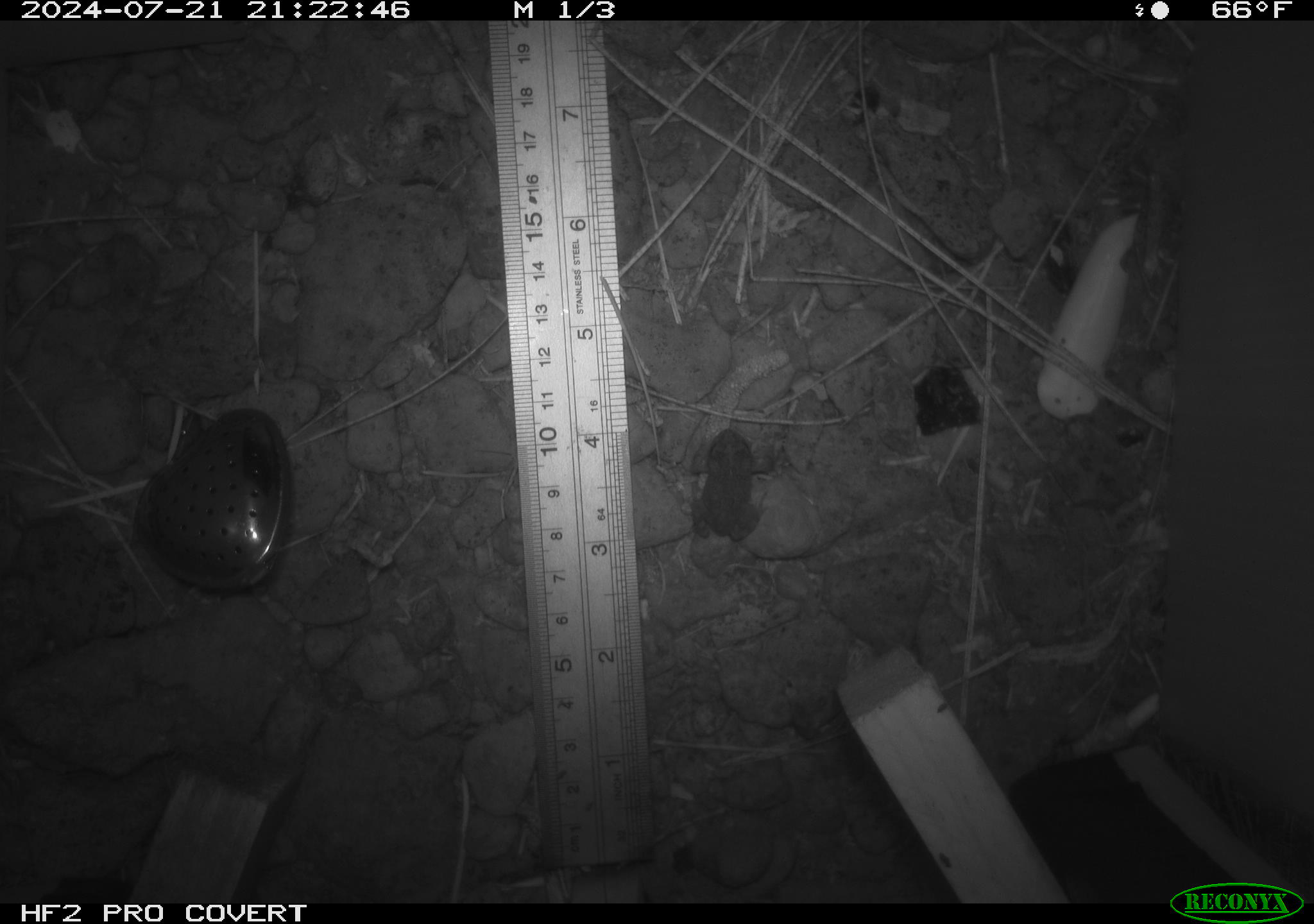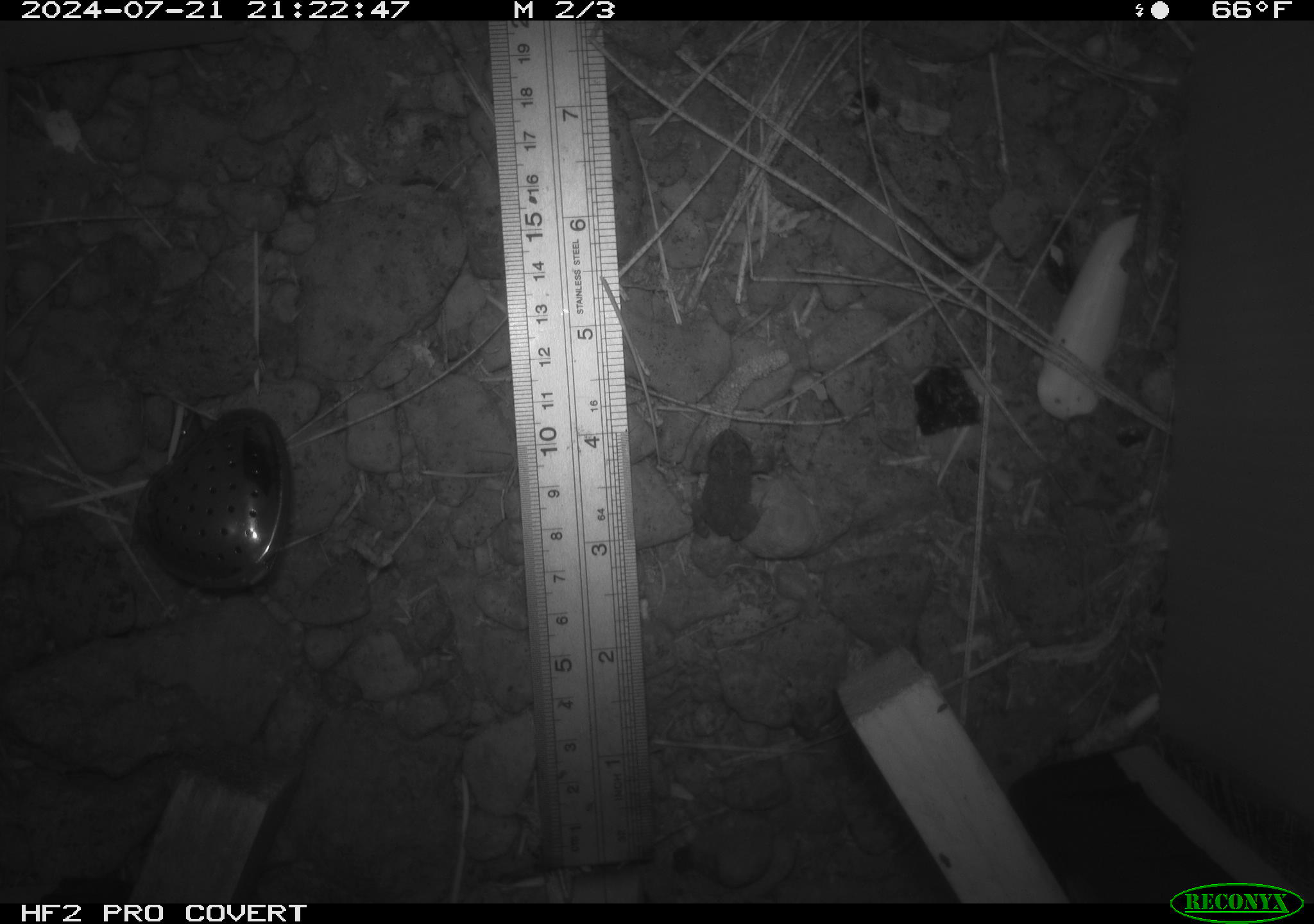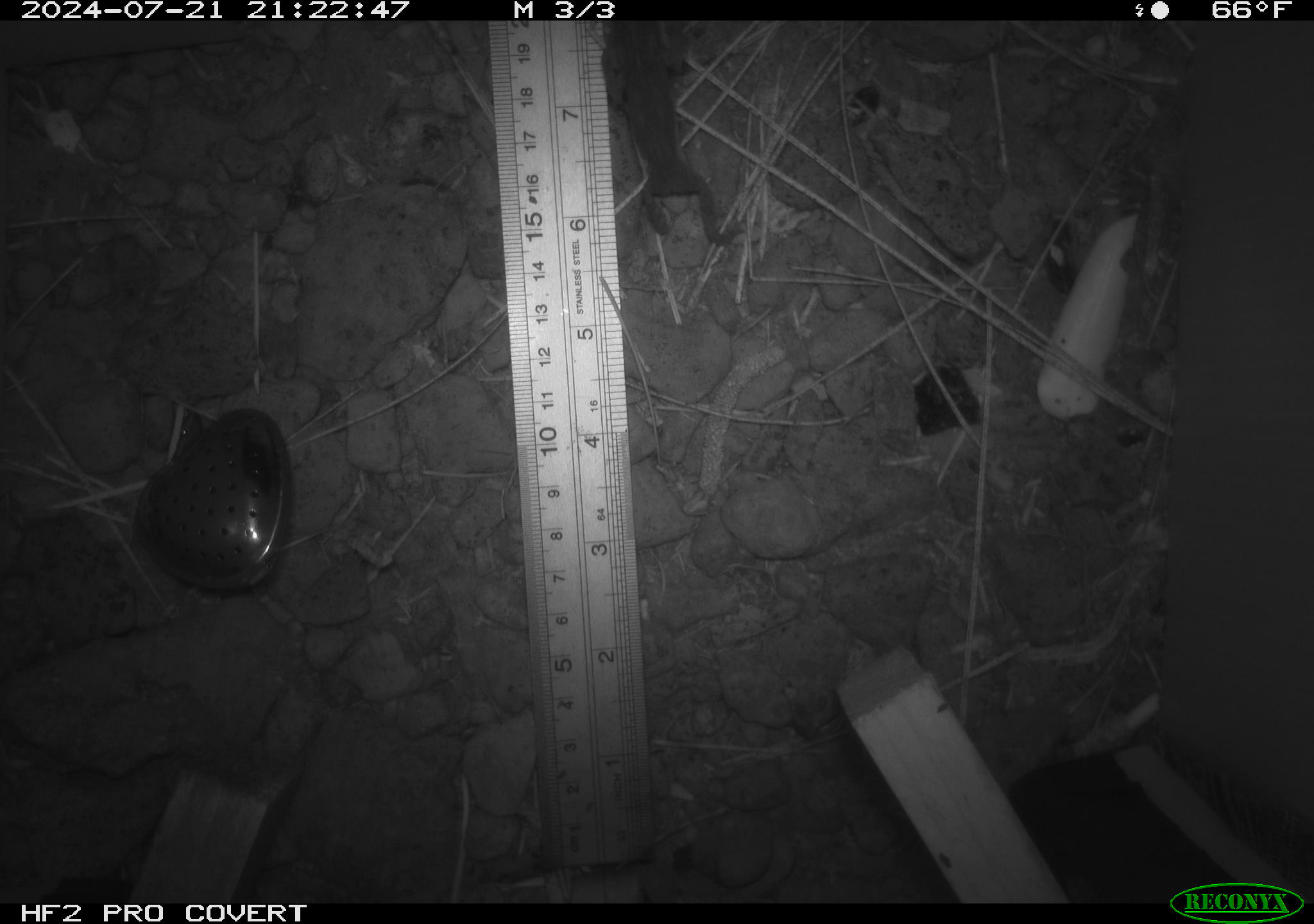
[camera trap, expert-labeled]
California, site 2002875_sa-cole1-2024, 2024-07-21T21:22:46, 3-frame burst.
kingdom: Animalia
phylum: Chordata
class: Amphibia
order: Anura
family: Bufonidae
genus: Anaxyrus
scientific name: Anaxyrus boreas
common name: western toad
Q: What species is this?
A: Western toad (Anaxyrus boreas).